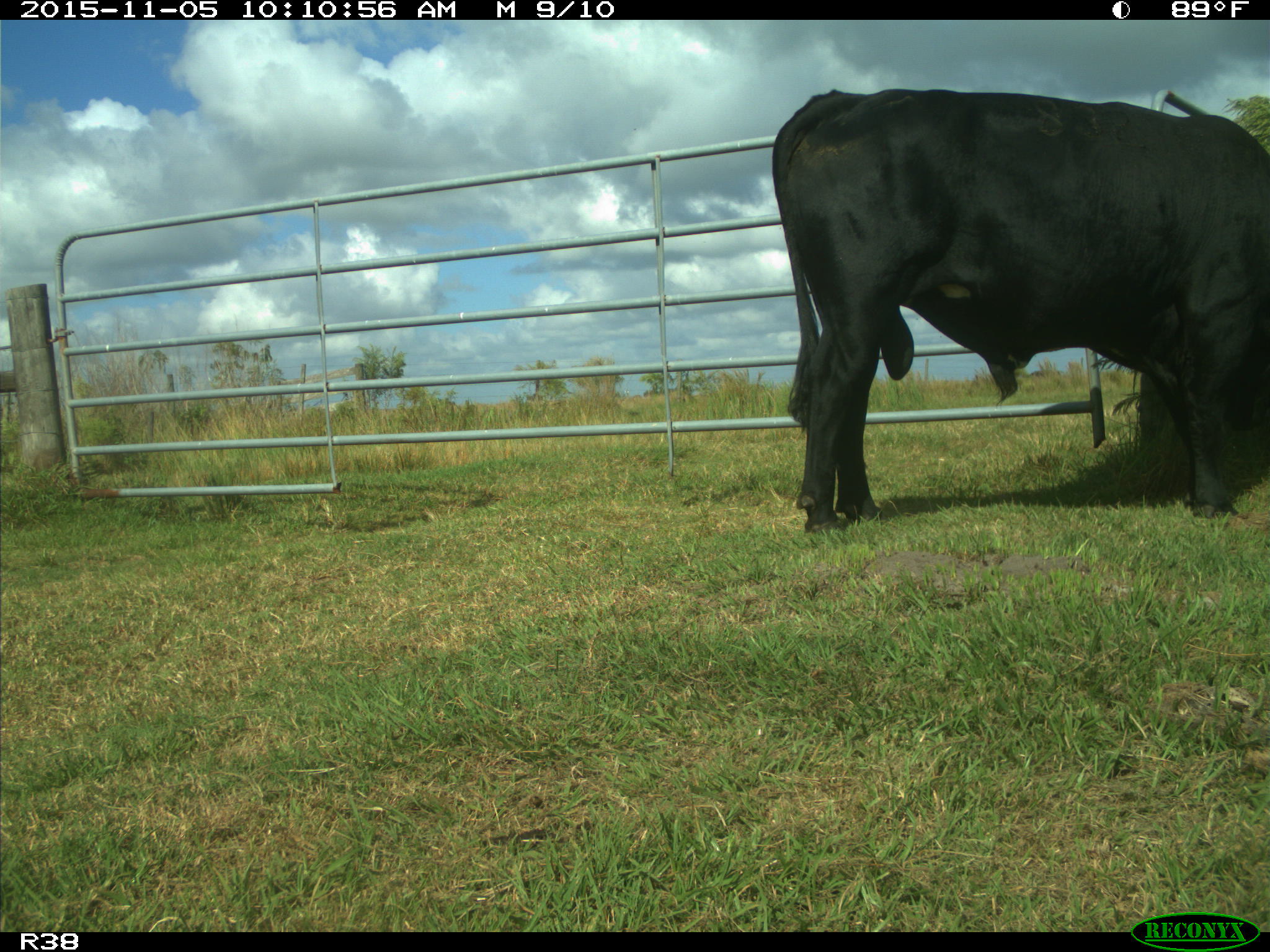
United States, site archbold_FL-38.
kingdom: Animalia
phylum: Chordata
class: Mammalia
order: Artiodactyla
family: Bovidae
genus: Bos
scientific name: Bos taurus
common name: domestic cow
Bos taurus (domestic cow).